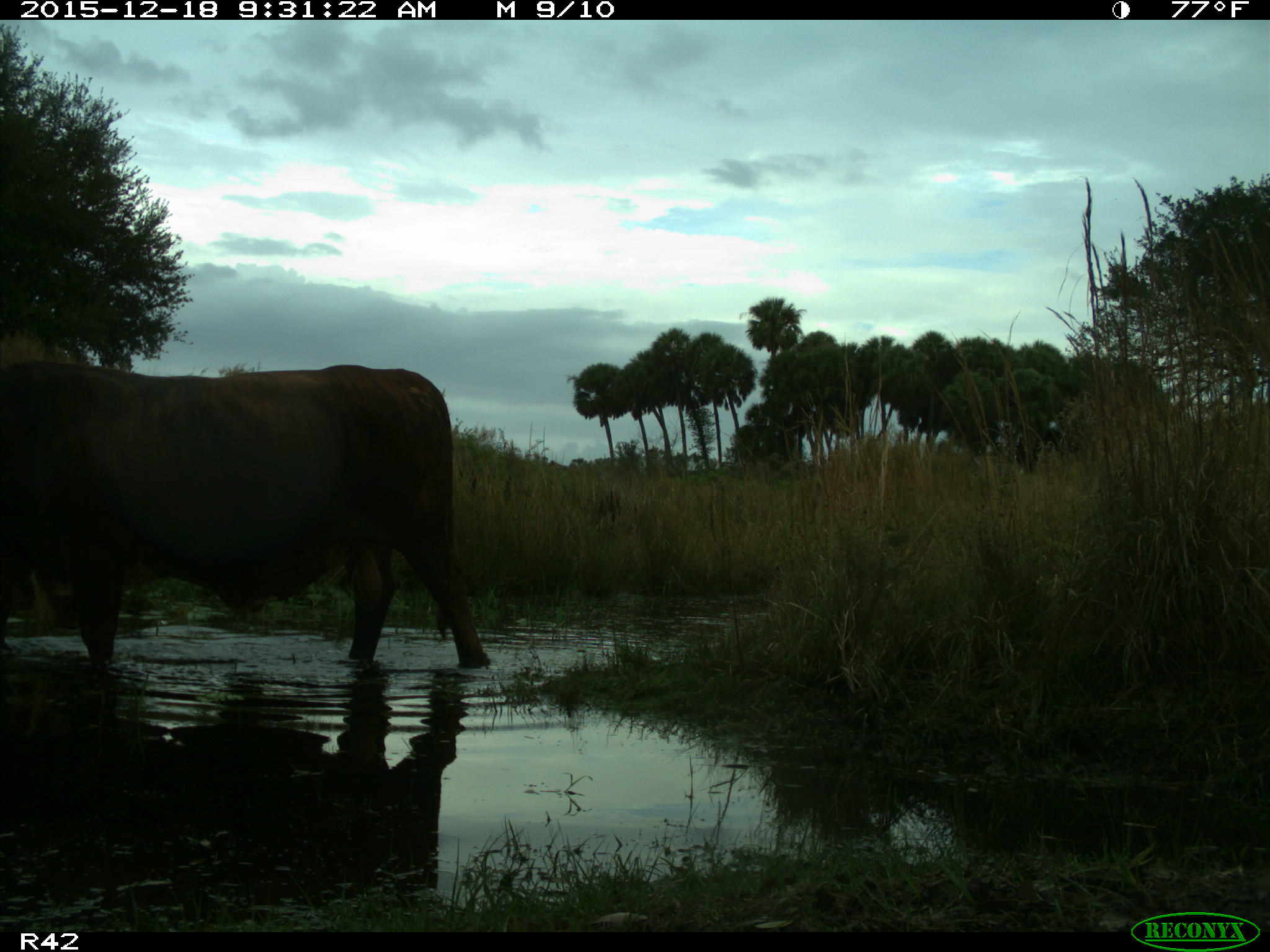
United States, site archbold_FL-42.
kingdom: Animalia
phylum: Chordata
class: Mammalia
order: Artiodactyla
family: Bovidae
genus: Bos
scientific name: Bos taurus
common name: domestic cow